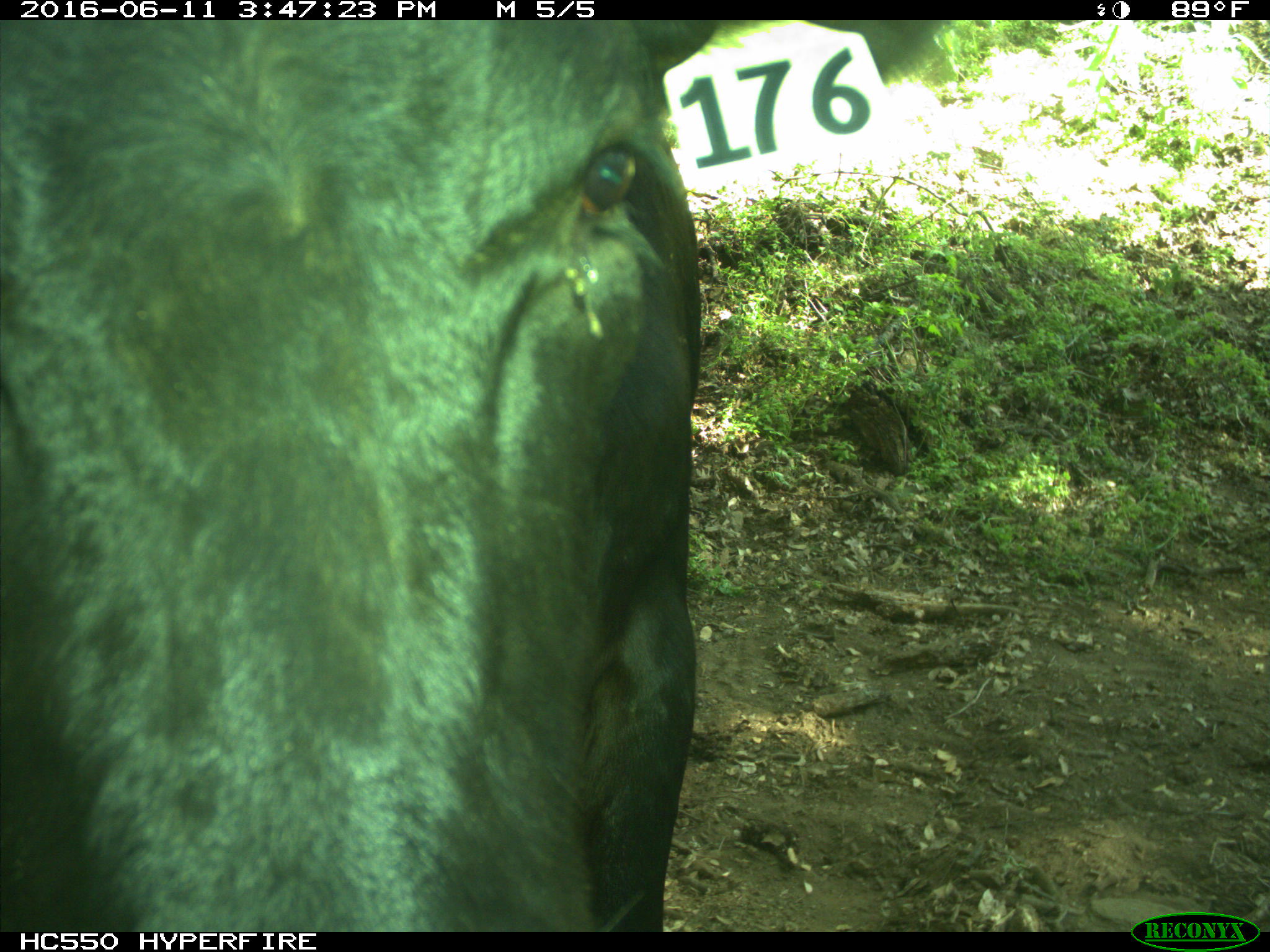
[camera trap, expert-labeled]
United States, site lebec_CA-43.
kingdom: Animalia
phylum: Chordata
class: Mammalia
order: Artiodactyla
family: Bovidae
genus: Bos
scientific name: Bos taurus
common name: domestic cow